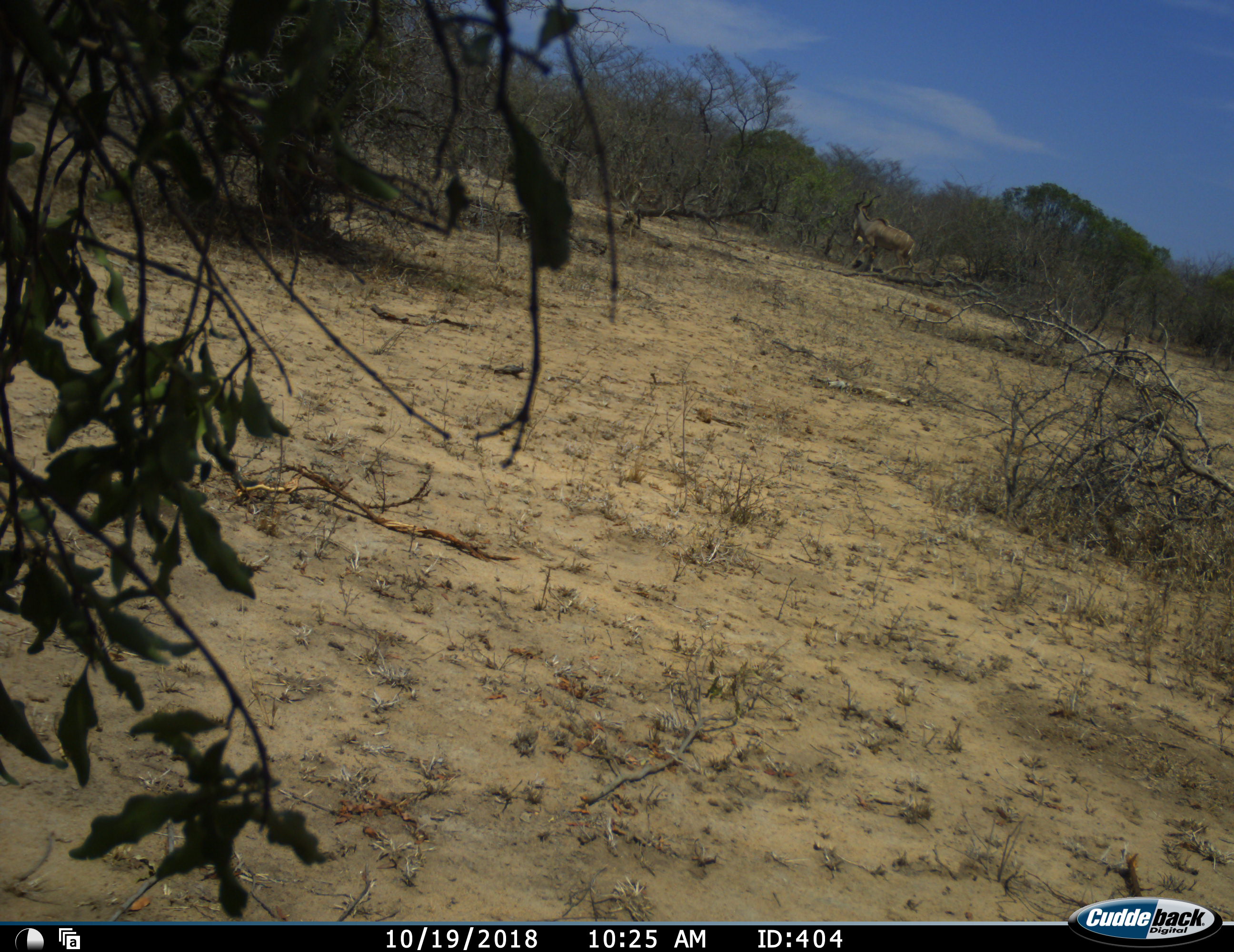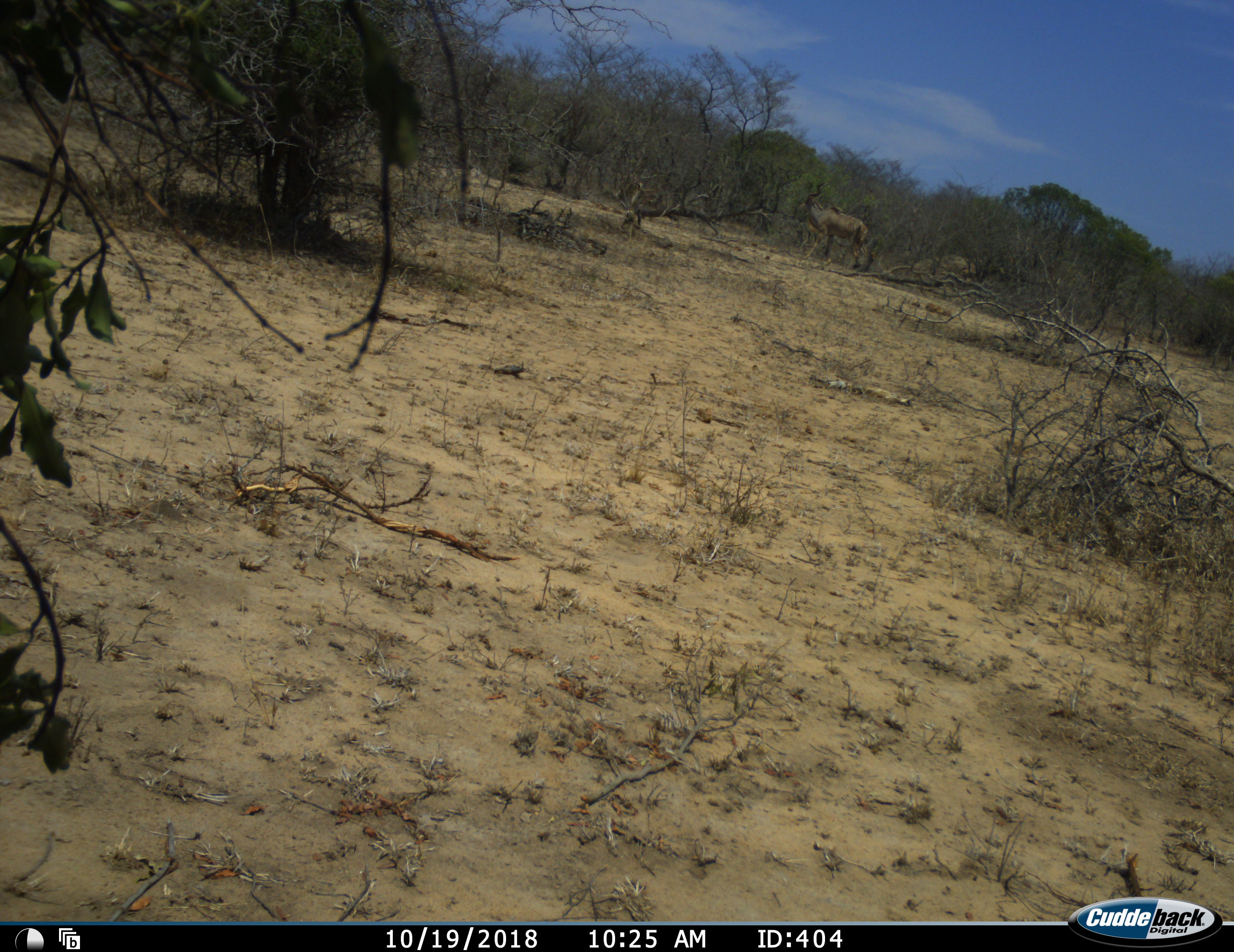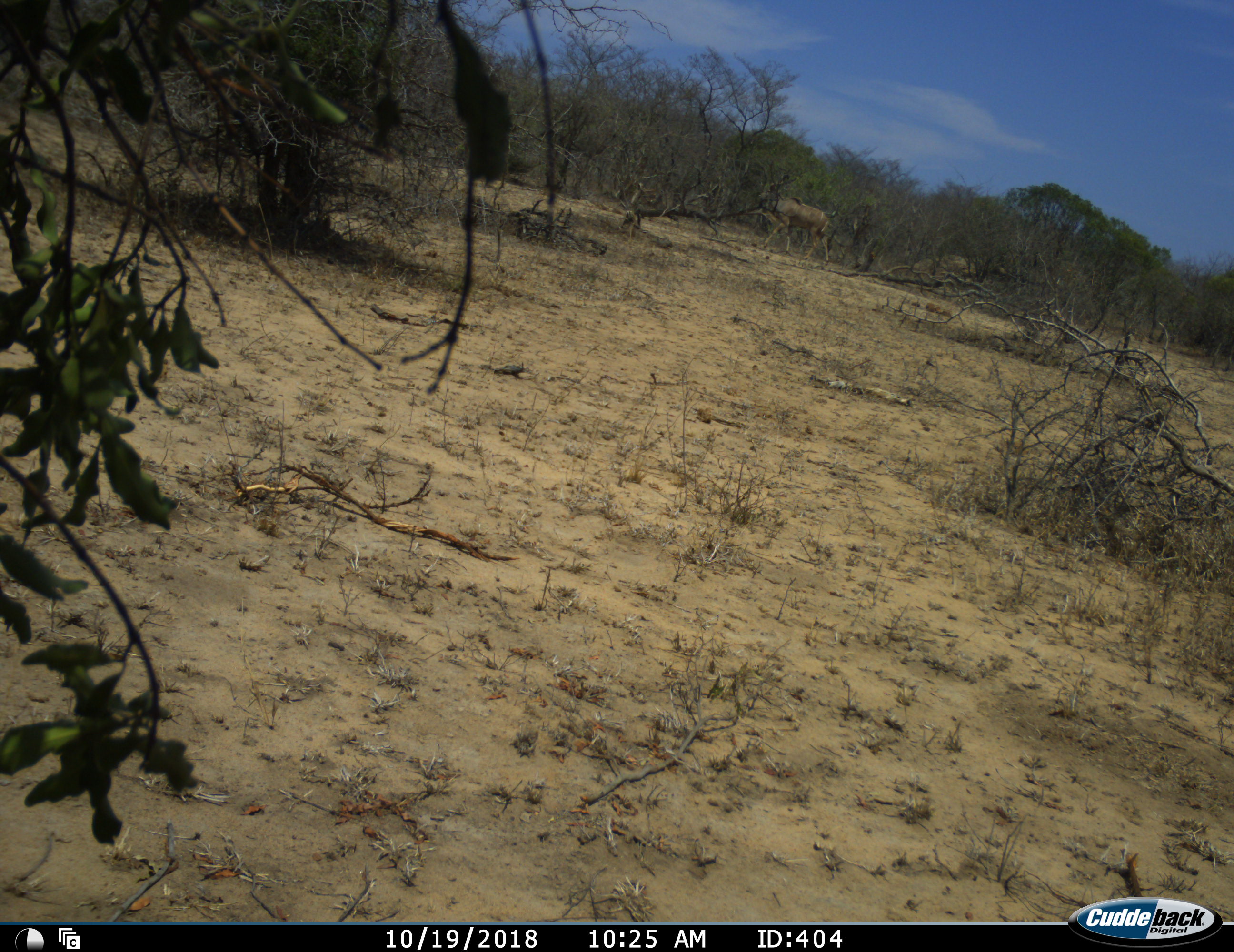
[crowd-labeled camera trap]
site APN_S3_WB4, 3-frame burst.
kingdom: Animalia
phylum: Chordata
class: Mammalia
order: Artiodactyla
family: Bovidae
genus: Tragelaphus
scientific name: Tragelaphus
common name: kudu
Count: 1.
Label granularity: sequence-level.